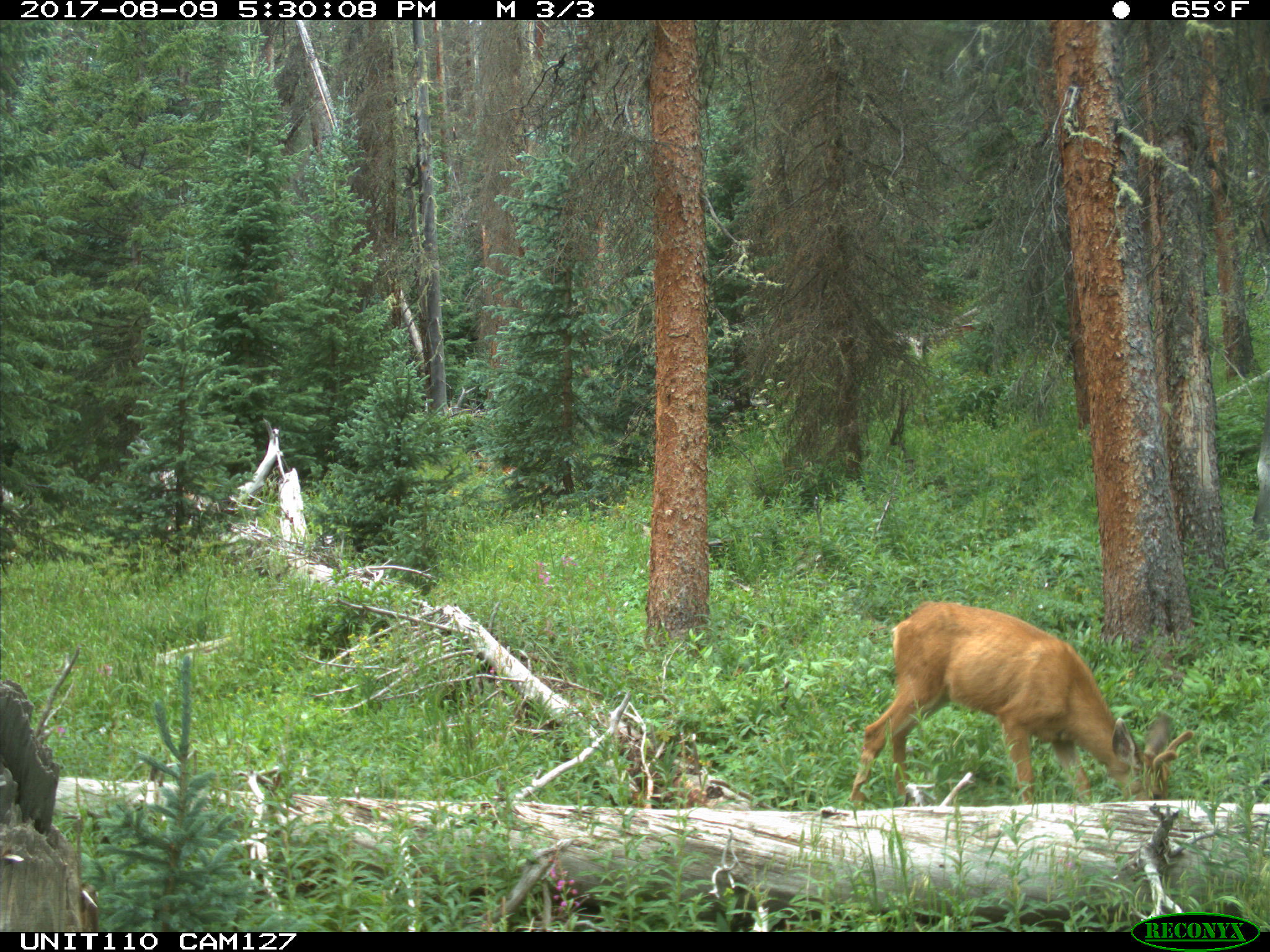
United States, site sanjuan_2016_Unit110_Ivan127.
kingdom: Animalia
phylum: Chordata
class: Mammalia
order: Artiodactyla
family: Cervidae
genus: Odocoileus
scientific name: Odocoileus hemionus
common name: mule deer